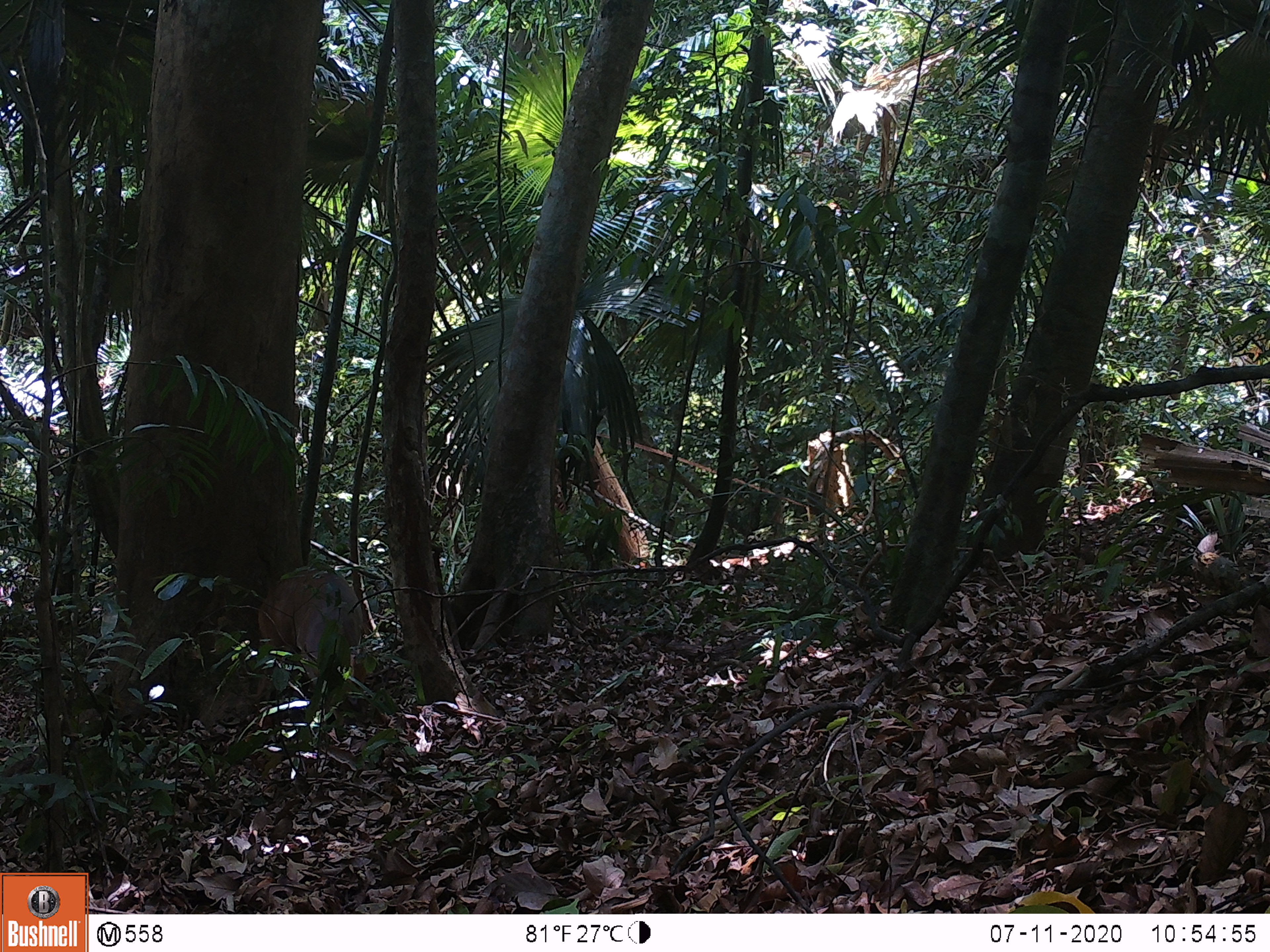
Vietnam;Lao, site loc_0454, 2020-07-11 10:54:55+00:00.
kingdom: Animalia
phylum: Chordata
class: Mammalia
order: Artiodactyla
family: Cervidae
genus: Muntiacus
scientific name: Muntiacus vuquangensis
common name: large-antlered muntjac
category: large antlered muntjac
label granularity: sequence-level